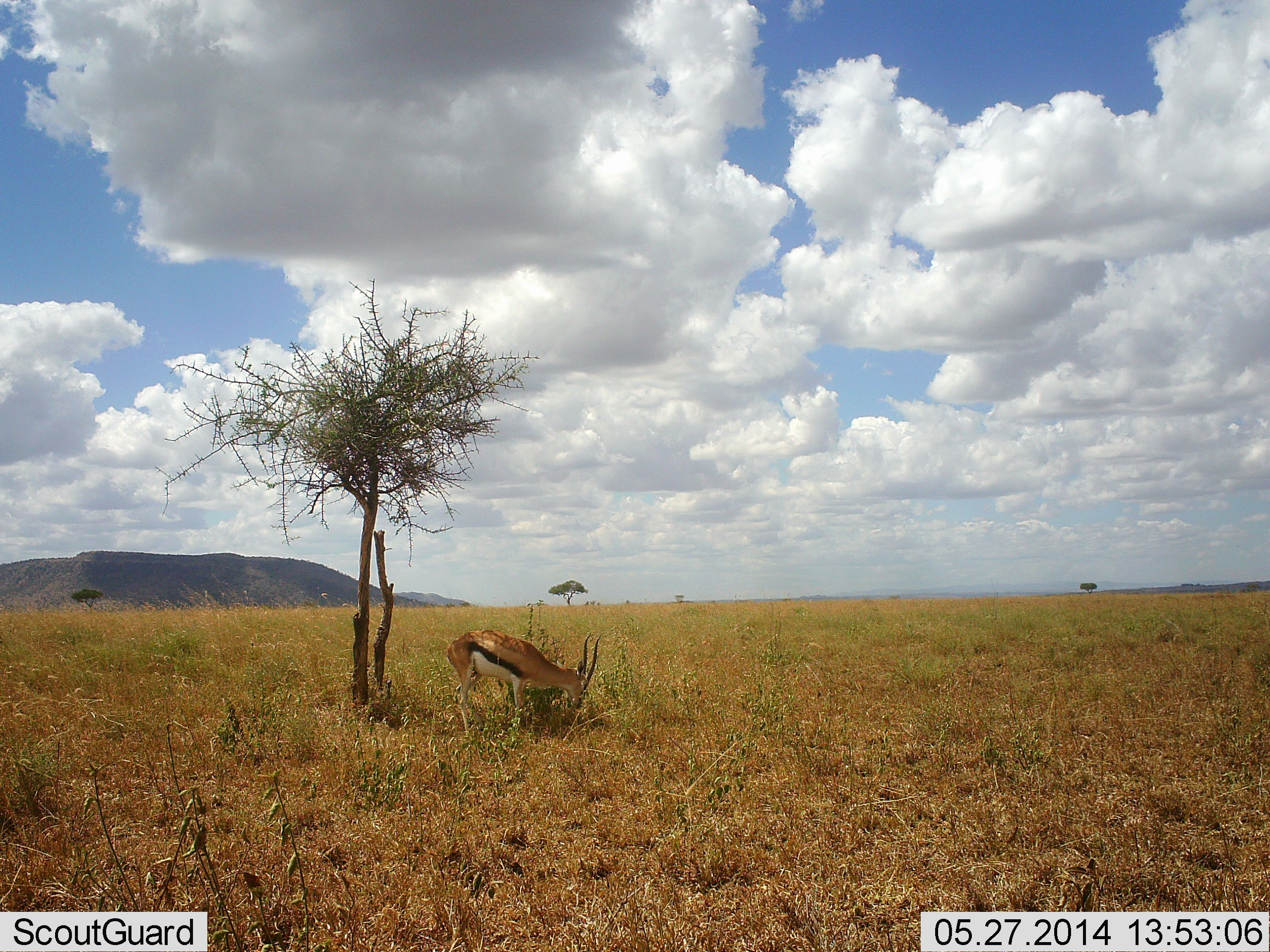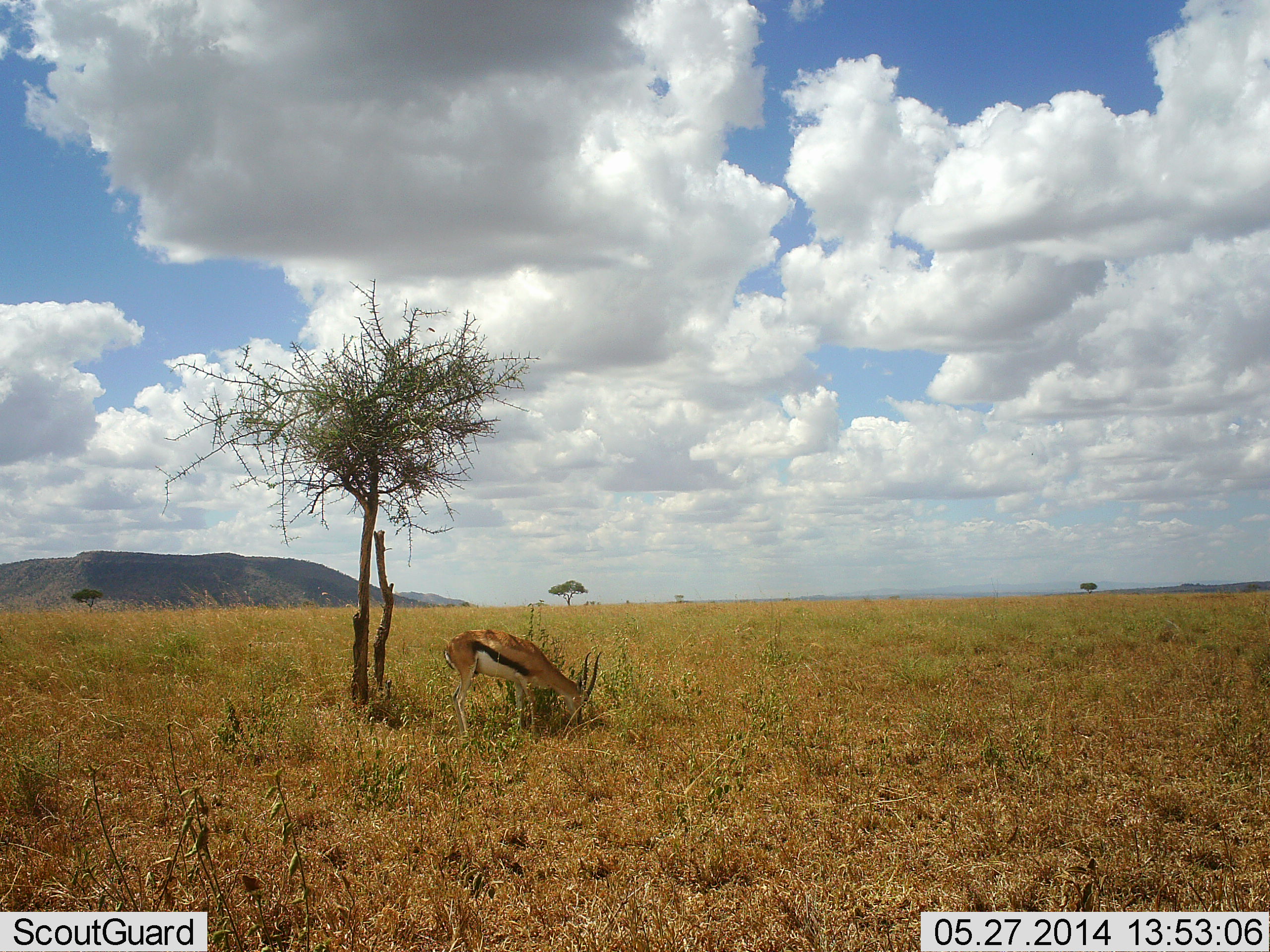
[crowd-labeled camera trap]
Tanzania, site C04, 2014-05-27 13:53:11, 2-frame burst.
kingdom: Animalia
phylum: Chordata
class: Mammalia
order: Artiodactyla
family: Bovidae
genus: Eudorcas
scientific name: Eudorcas thomsonii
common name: thomson's gazelle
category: gazellethomsons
Gazellethomsons (thomson's gazelle) (Eudorcas thomsonii), count 1. Behavior (volunteer vote fractions): standing 30%, resting 10%, moving 0%, interacting 0%. Young present (vote fraction): 0%. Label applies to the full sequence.